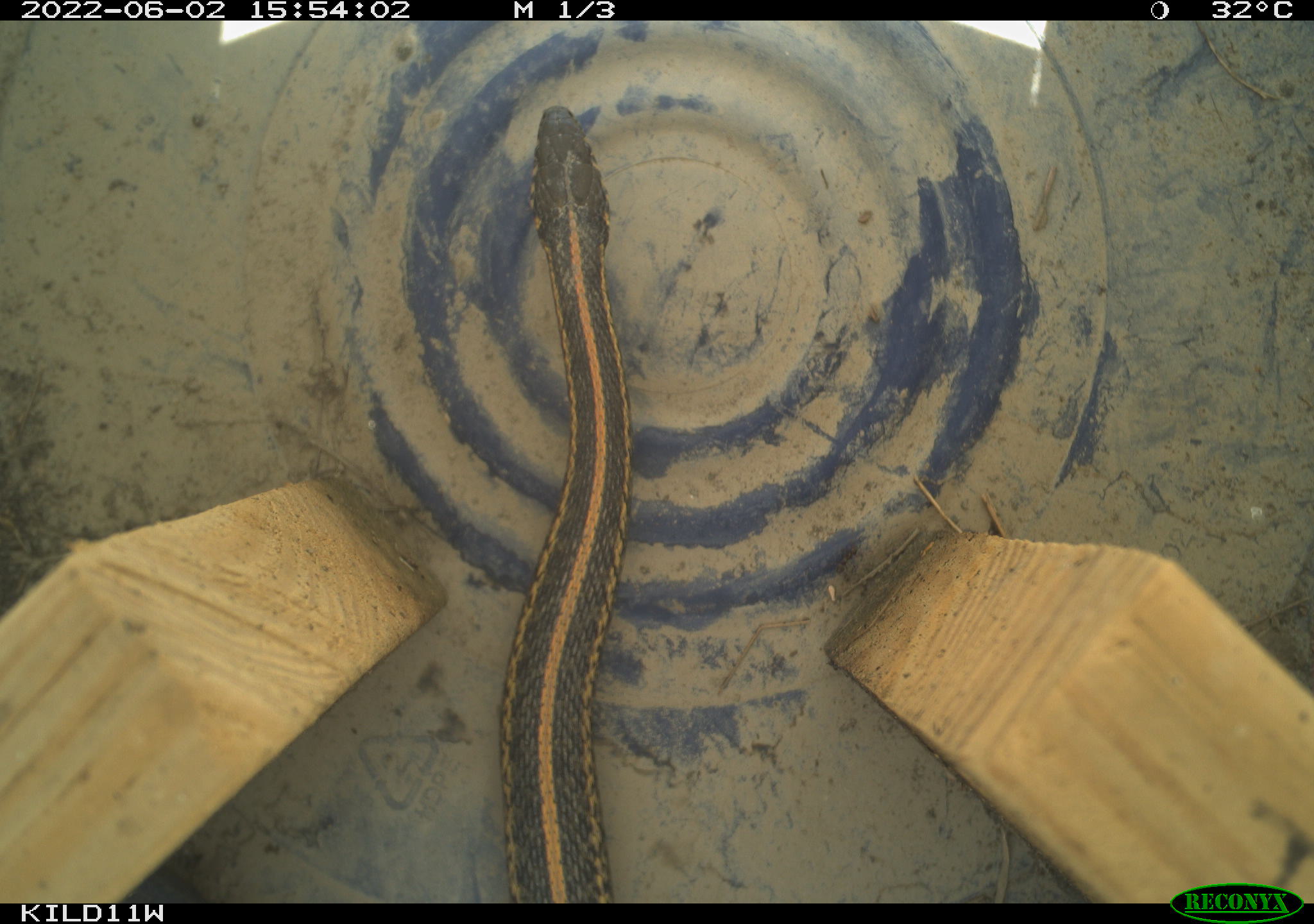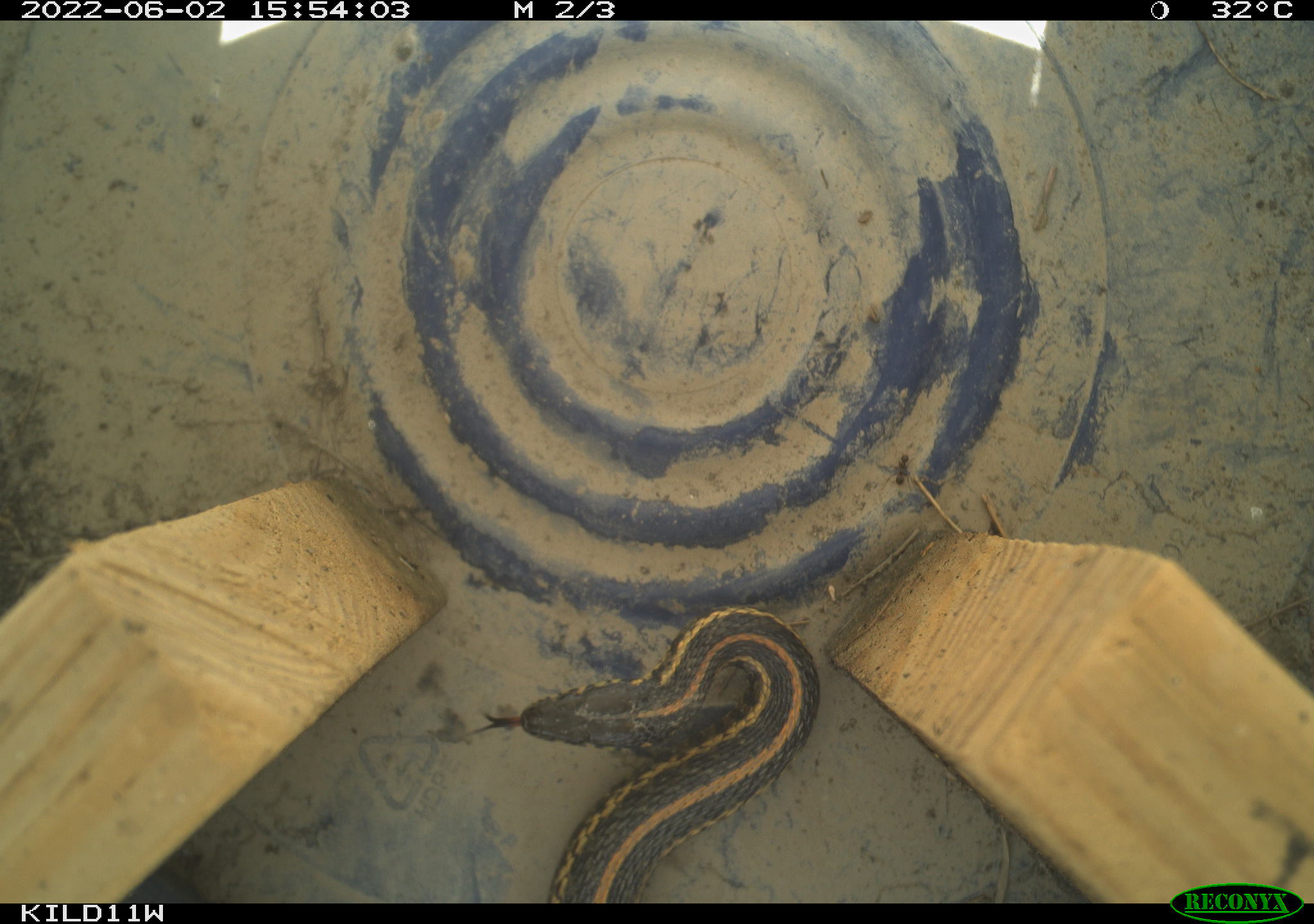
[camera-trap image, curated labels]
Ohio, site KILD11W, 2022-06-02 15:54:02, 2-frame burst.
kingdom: Animalia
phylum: Chordata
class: Reptilia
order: Squamata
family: Colubridae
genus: Thamnophis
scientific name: Thamnophis radix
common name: plains gartersnake